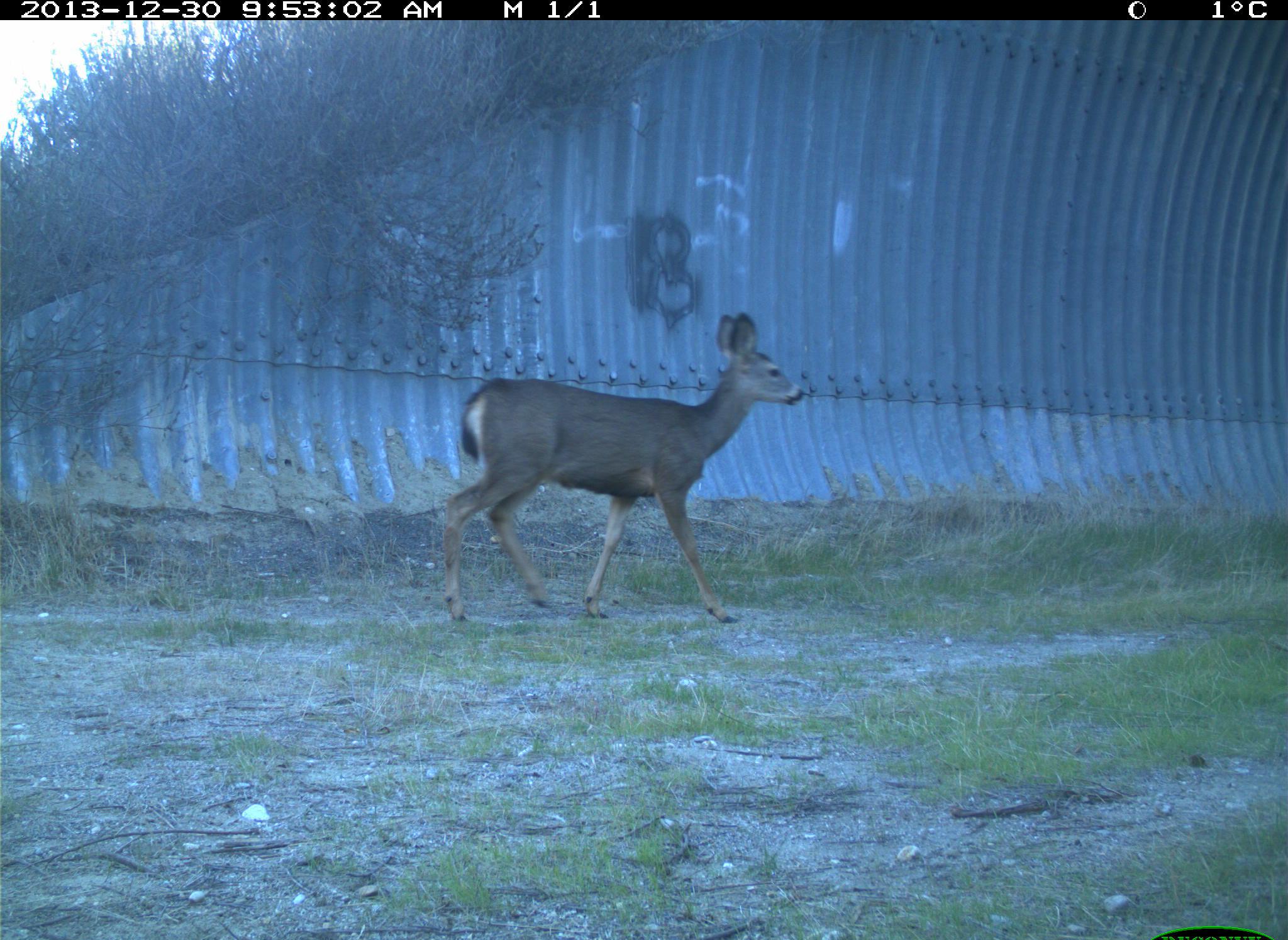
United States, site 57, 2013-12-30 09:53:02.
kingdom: Animalia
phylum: Chordata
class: Mammalia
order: Artiodactyla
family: Cervidae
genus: Odocoileus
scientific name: Odocoileus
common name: deer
Deer (Odocoileus).